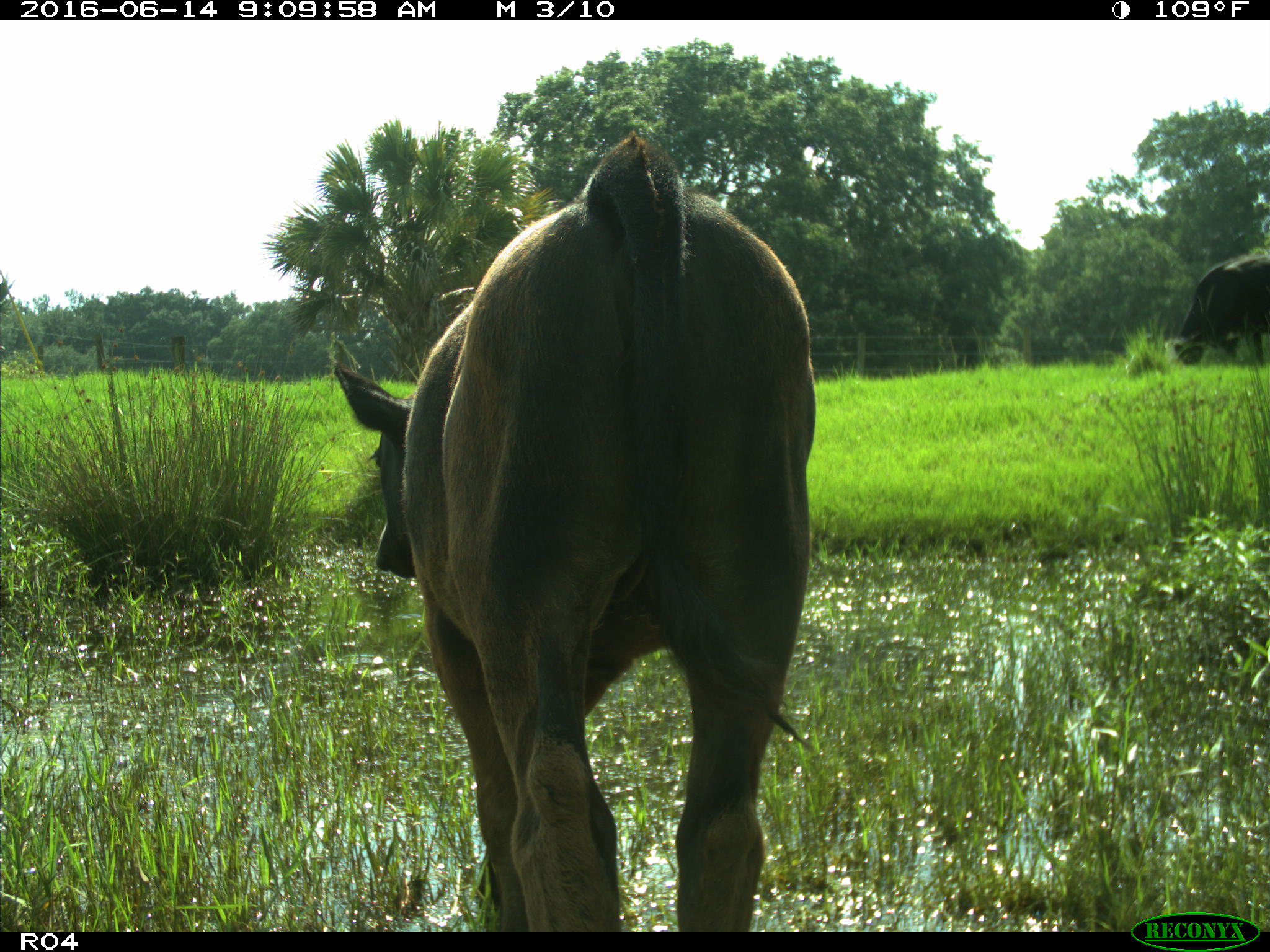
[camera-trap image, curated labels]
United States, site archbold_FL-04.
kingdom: Animalia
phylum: Chordata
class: Mammalia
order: Artiodactyla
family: Bovidae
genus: Bos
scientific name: Bos taurus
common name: domestic cow